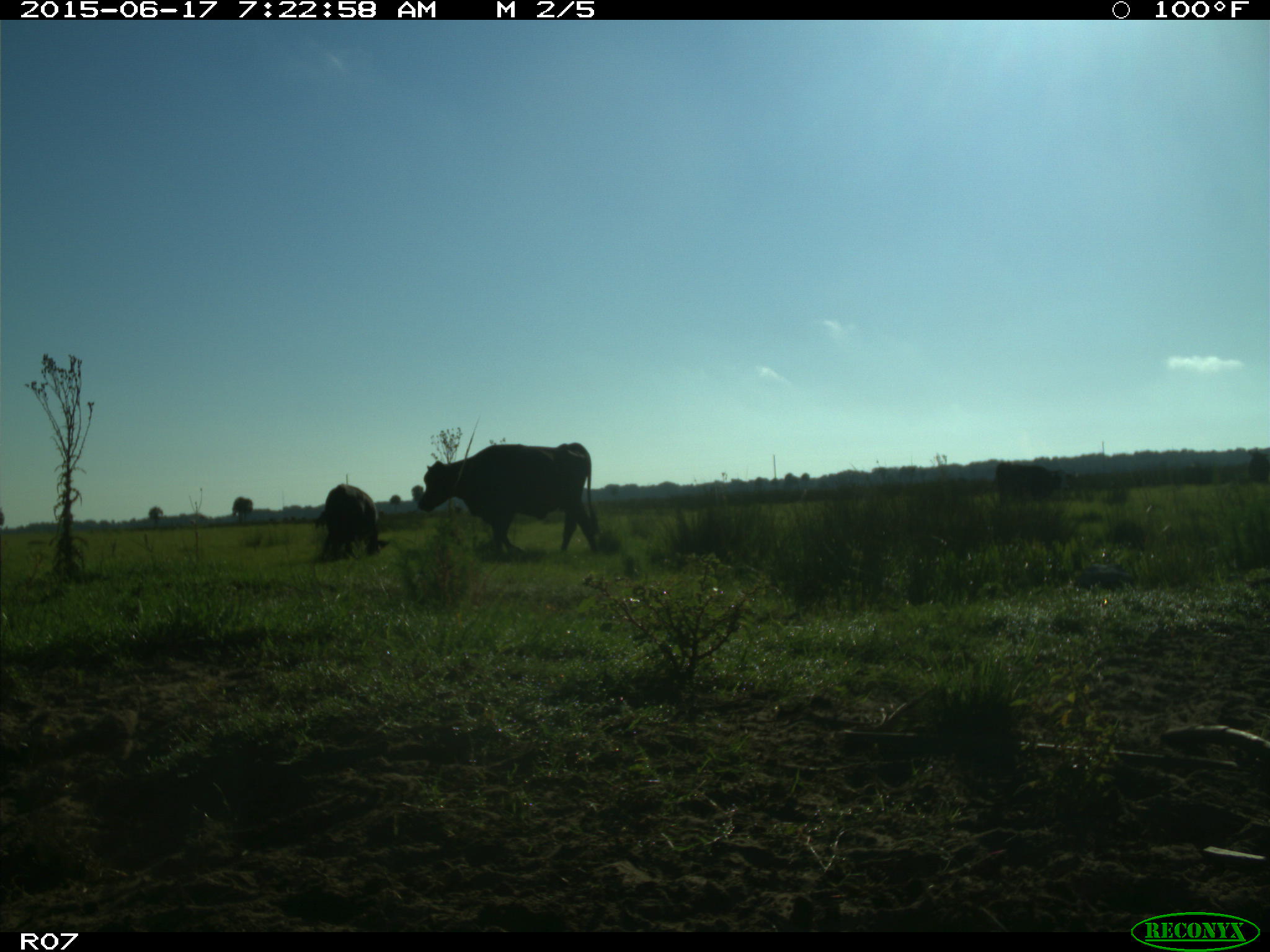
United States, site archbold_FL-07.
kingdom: Animalia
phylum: Chordata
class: Mammalia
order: Artiodactyla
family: Bovidae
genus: Bos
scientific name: Bos taurus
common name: domestic cow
Bos taurus (domestic cow).